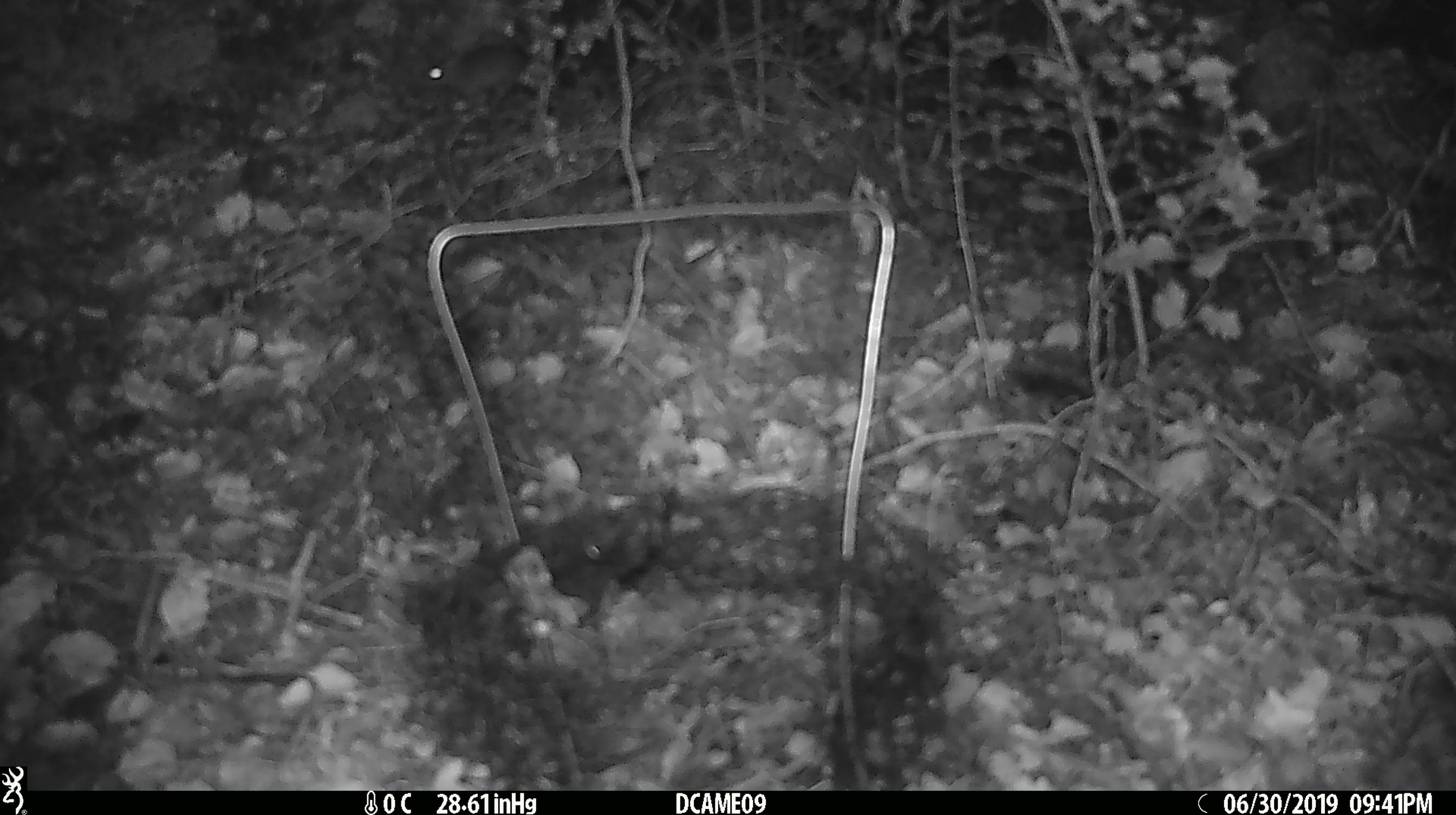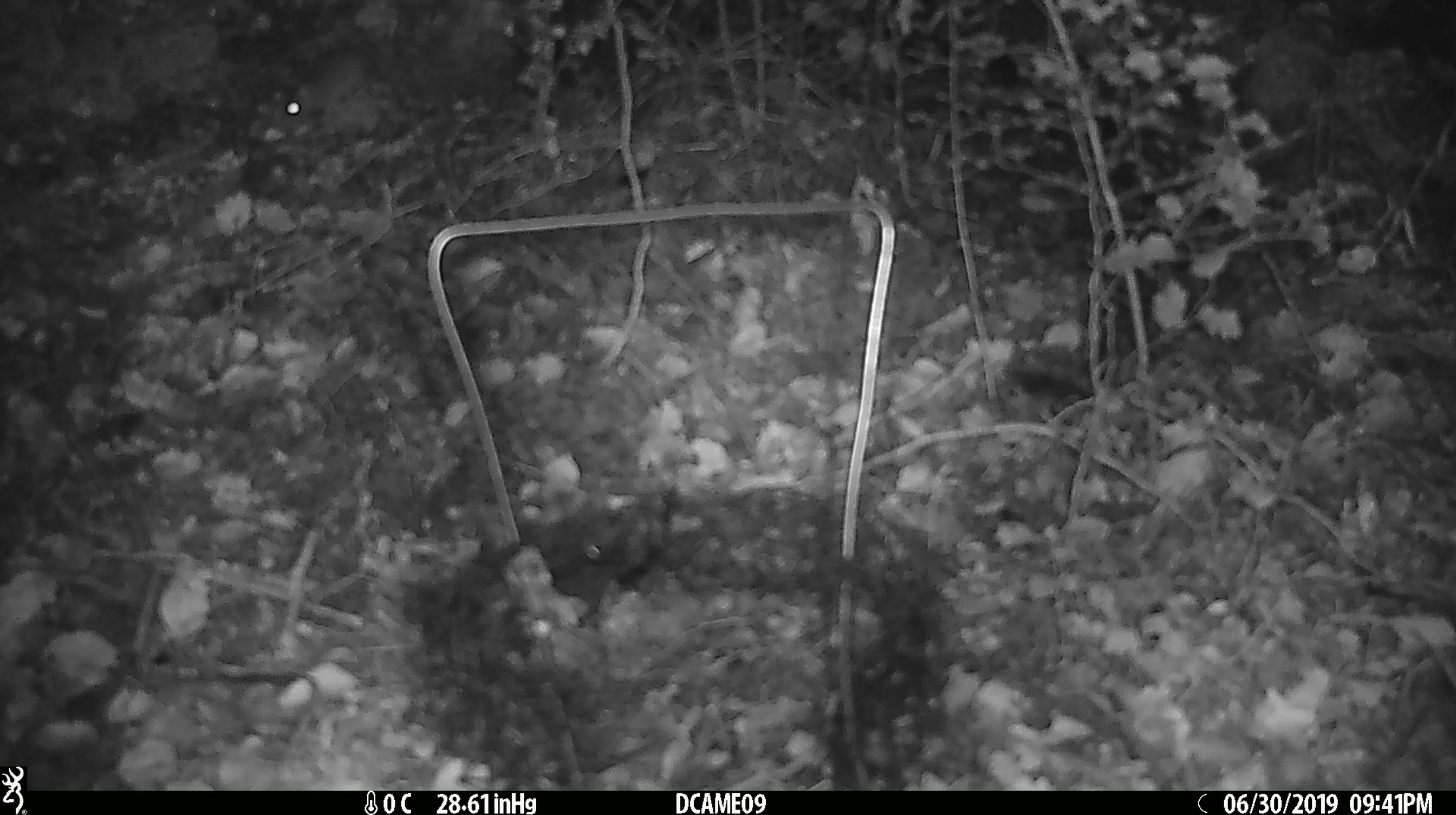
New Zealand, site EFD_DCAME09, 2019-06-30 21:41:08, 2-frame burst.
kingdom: Animalia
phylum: Chordata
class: Mammalia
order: Rodentia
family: Muridae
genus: Mus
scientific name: Mus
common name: mouse